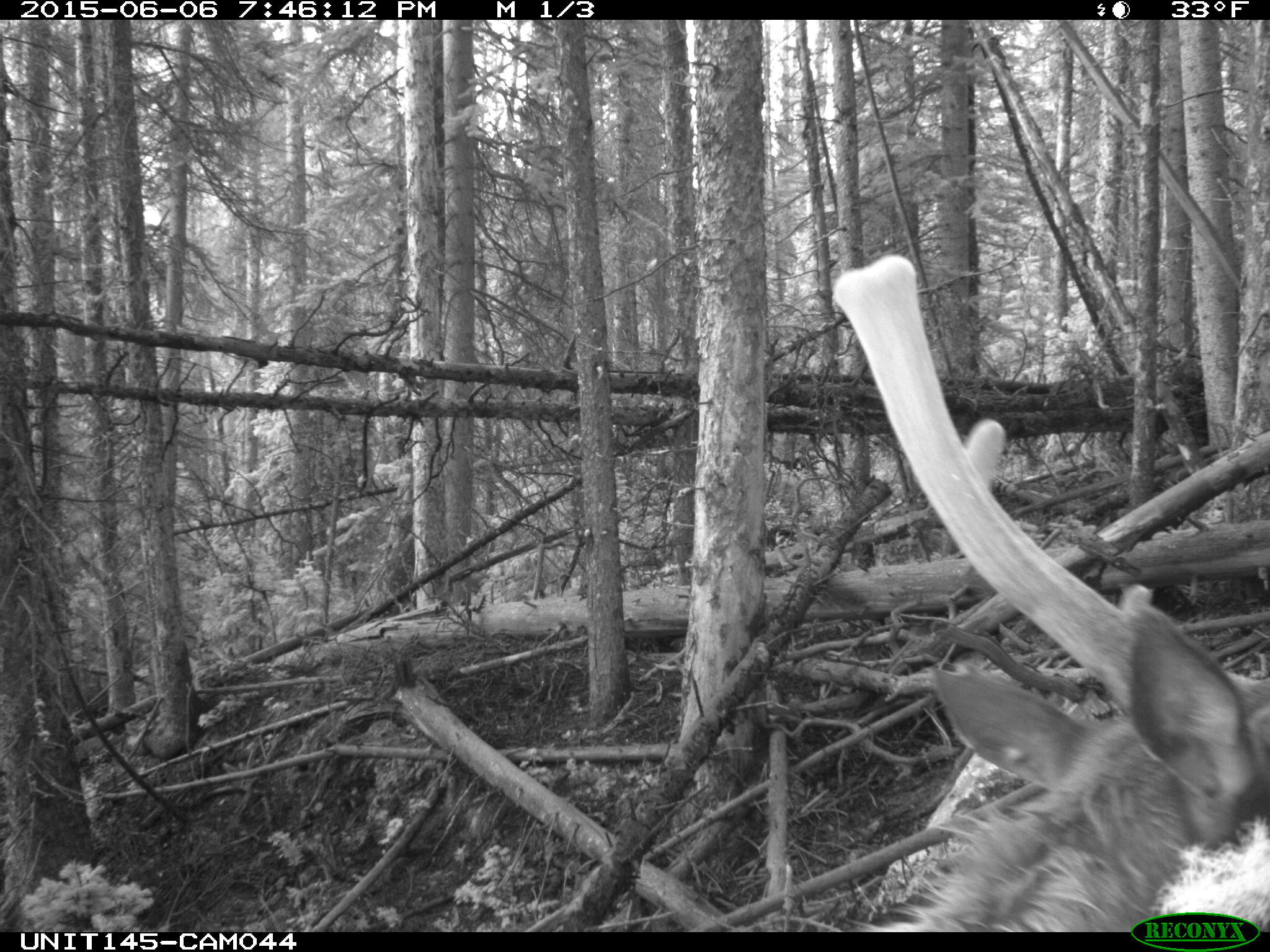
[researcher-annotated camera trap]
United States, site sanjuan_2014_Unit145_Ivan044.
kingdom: Animalia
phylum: Chordata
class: Mammalia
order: Artiodactyla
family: Cervidae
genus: Cervus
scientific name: Cervus elaphus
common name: red deer